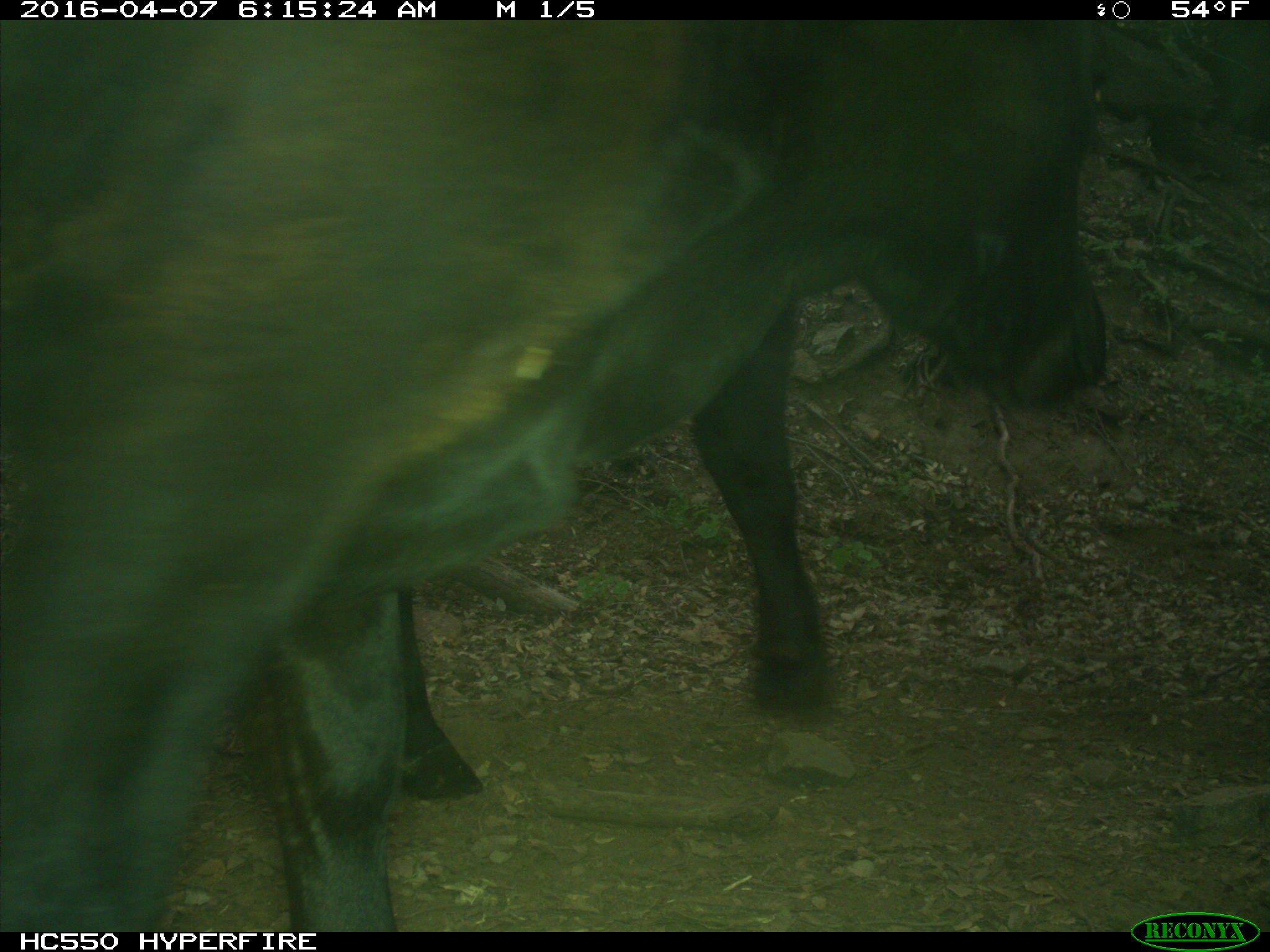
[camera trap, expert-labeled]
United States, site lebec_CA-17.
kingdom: Animalia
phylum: Chordata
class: Mammalia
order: Artiodactyla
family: Bovidae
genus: Bos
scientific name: Bos taurus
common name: domestic cow